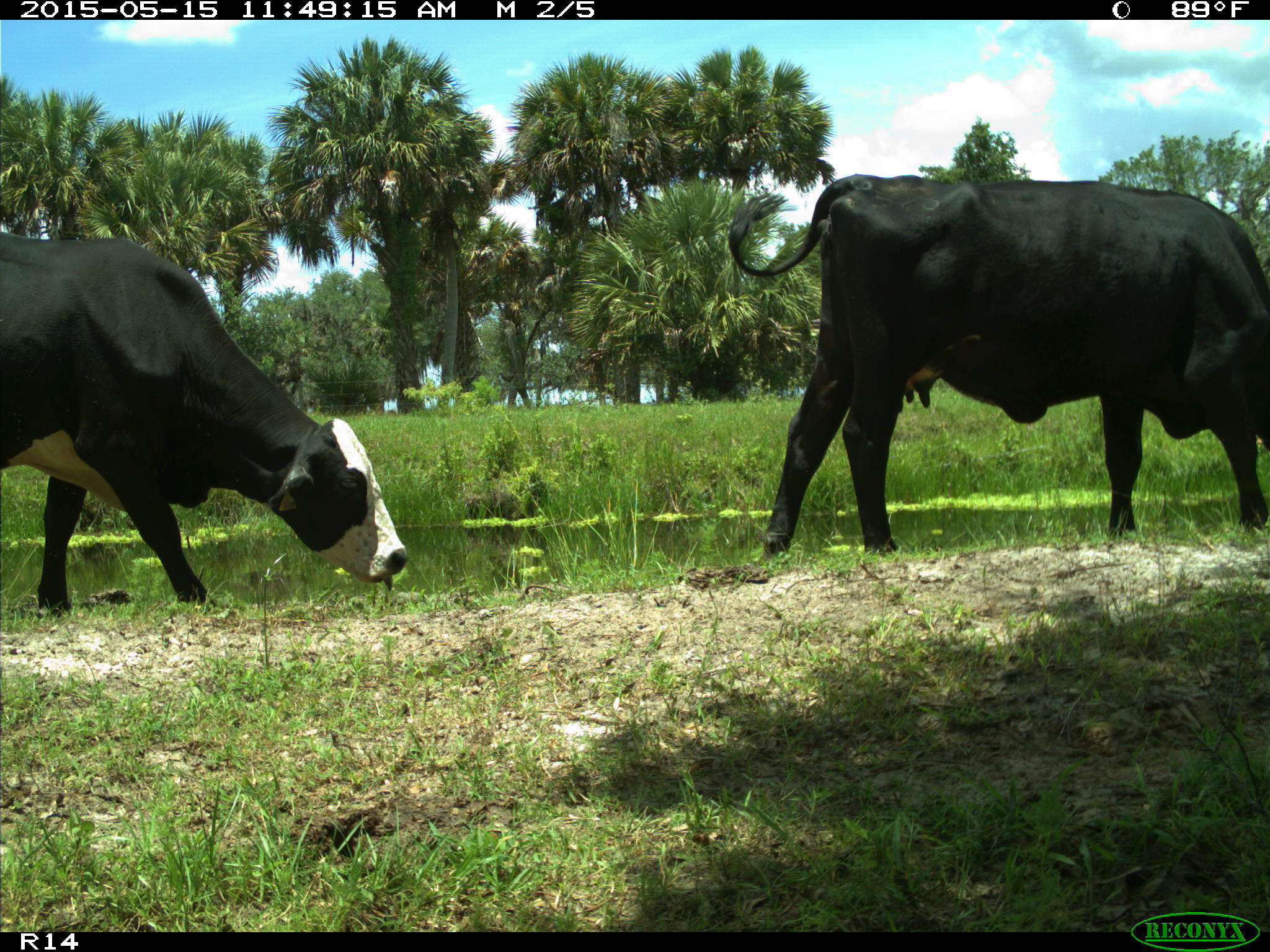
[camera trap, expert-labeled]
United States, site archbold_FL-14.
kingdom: Animalia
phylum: Chordata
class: Mammalia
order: Artiodactyla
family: Bovidae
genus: Bos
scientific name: Bos taurus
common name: domestic cow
Bos taurus (domestic cow).